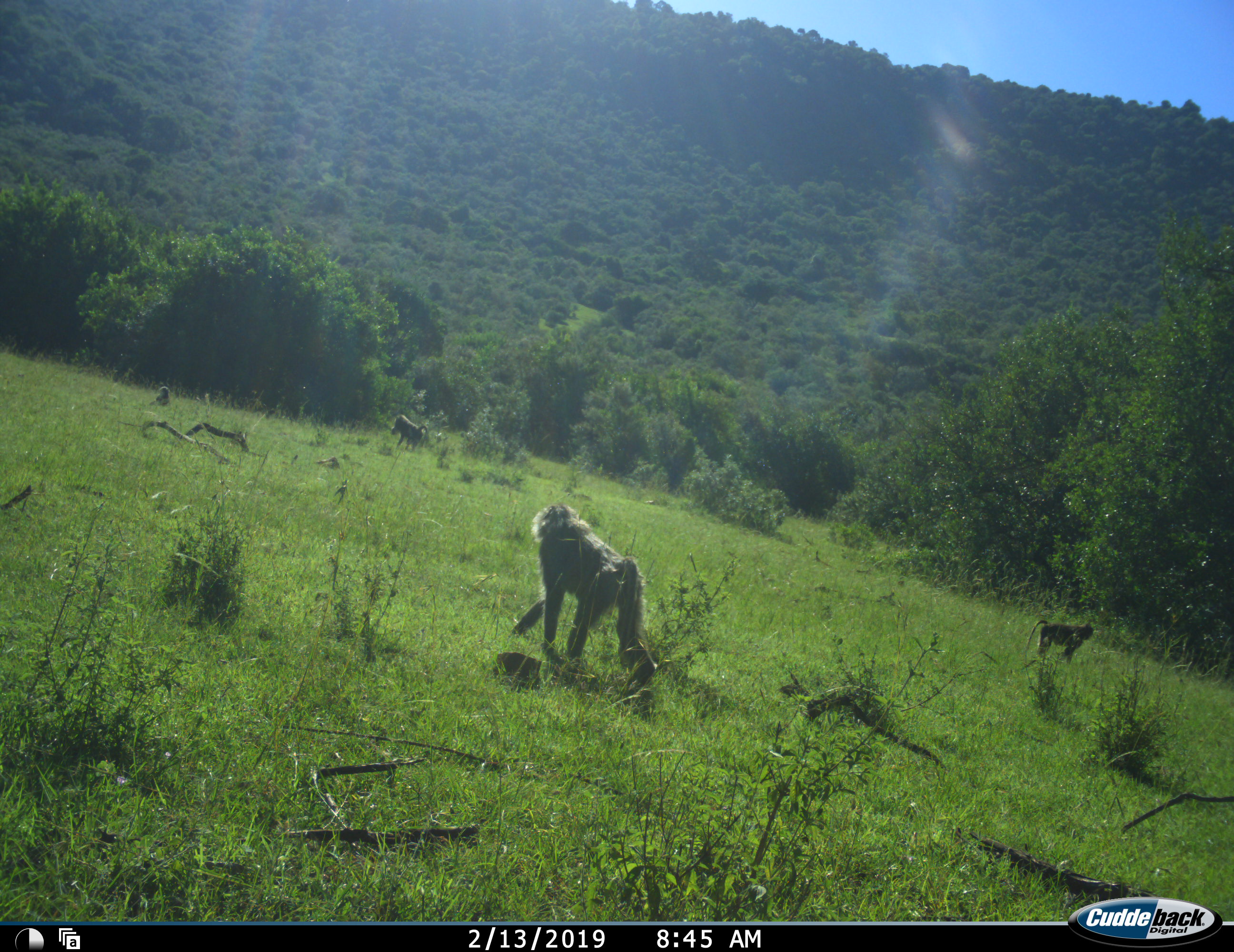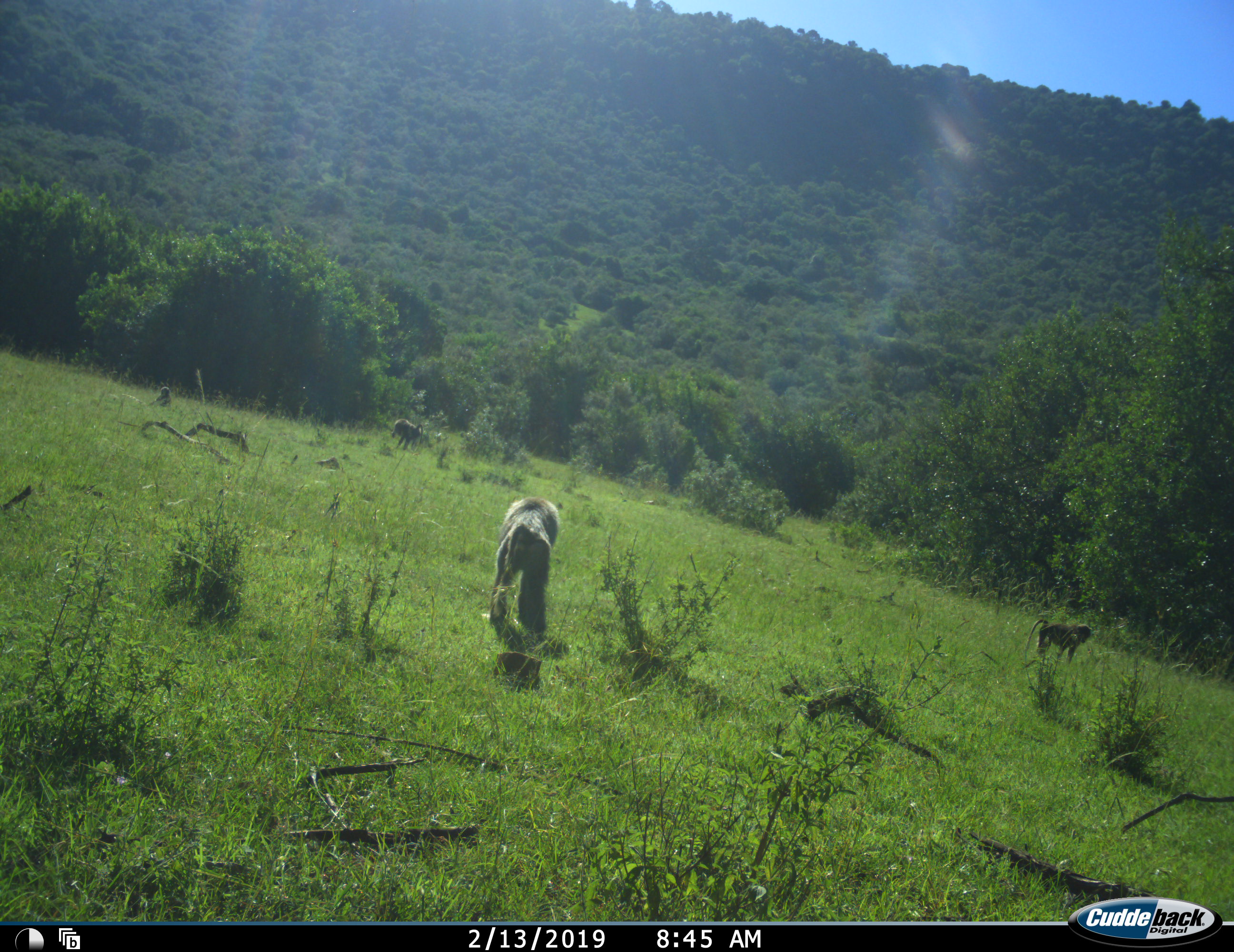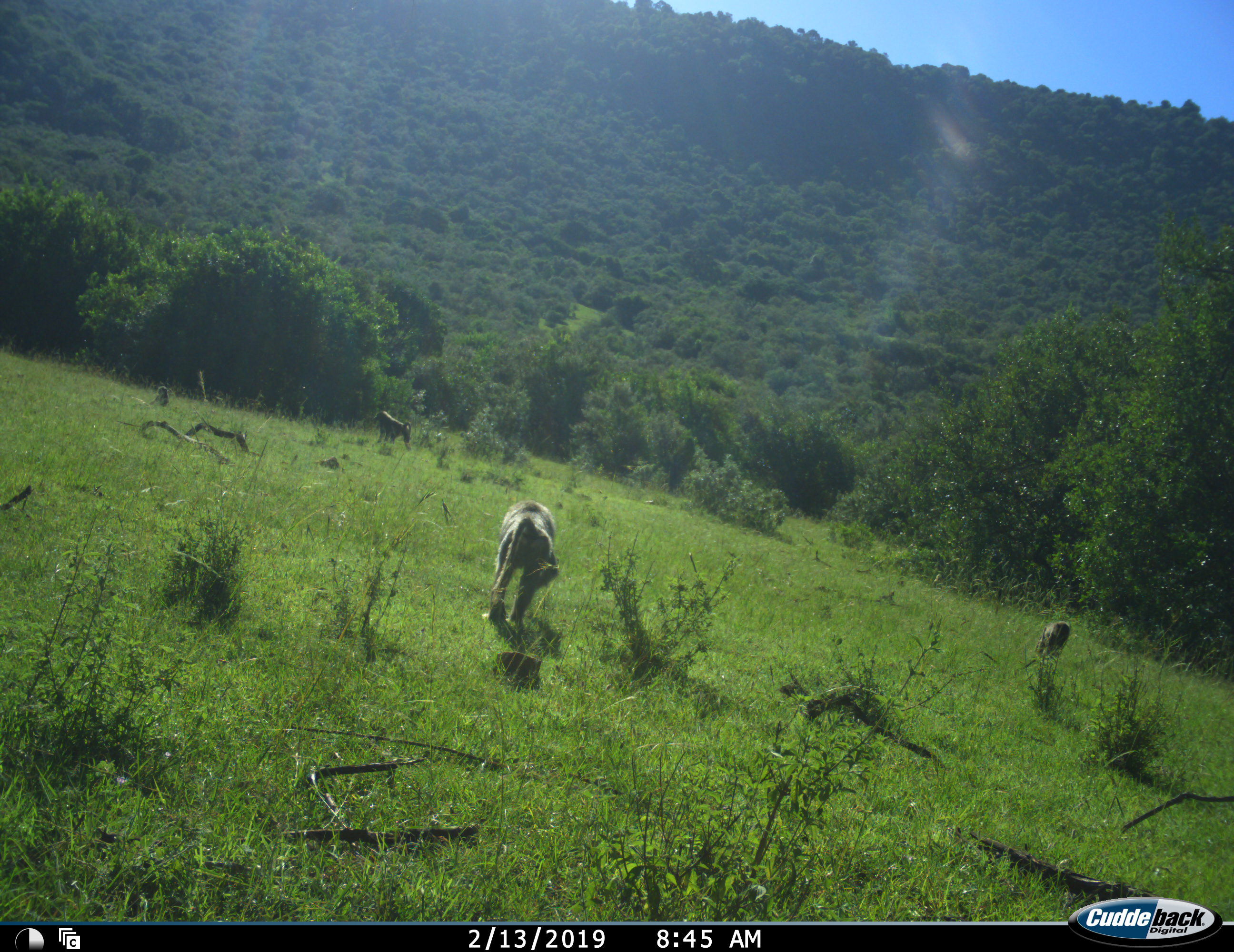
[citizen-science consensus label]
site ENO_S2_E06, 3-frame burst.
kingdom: Animalia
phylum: Chordata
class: Mammalia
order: Primates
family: Cercopithecidae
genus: Papio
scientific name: Papio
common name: baboon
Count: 4.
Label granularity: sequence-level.